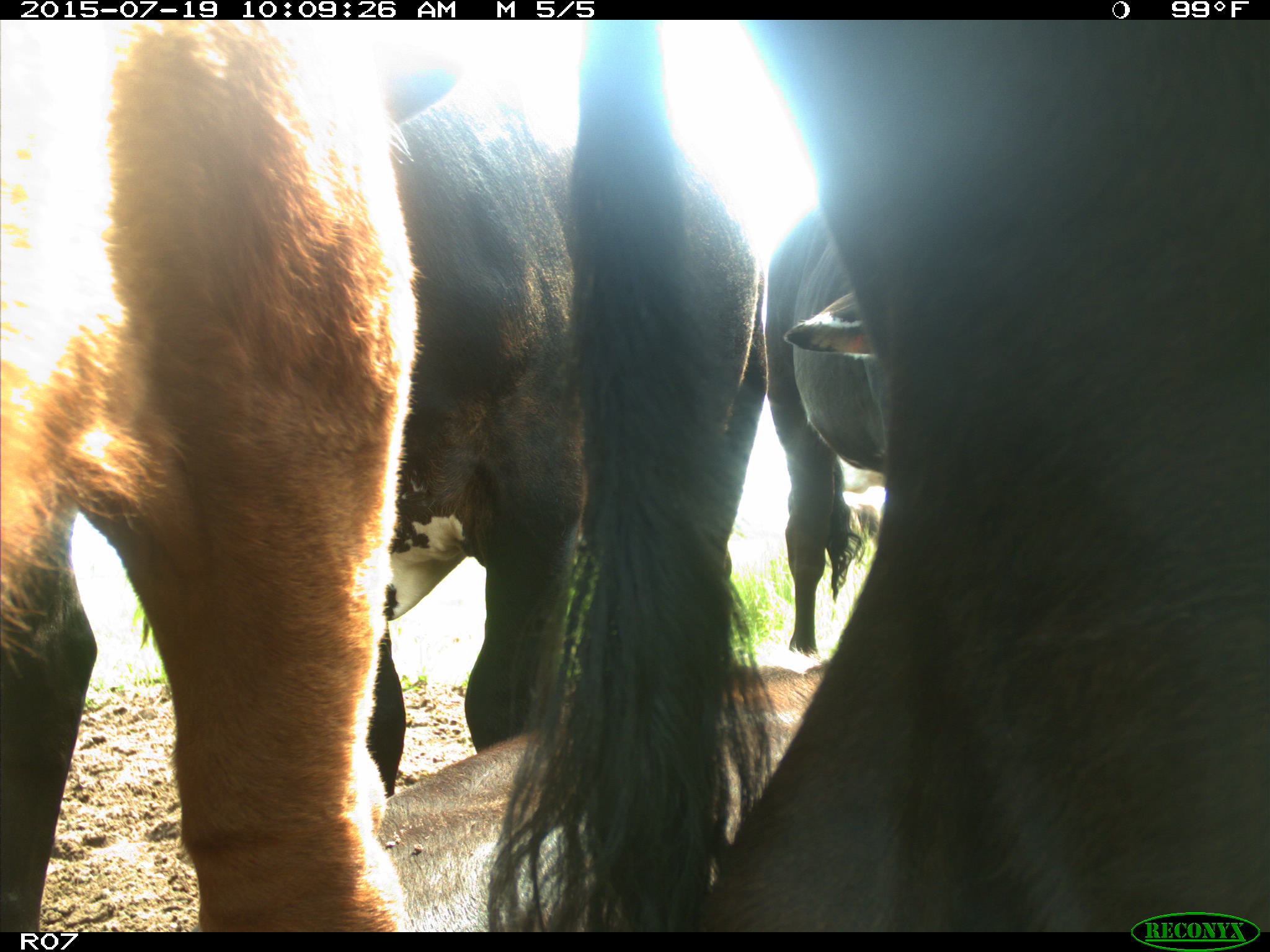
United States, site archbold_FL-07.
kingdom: Animalia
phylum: Chordata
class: Mammalia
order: Artiodactyla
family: Bovidae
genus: Bos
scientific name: Bos taurus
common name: domestic cow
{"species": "Bos taurus (domestic cow)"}